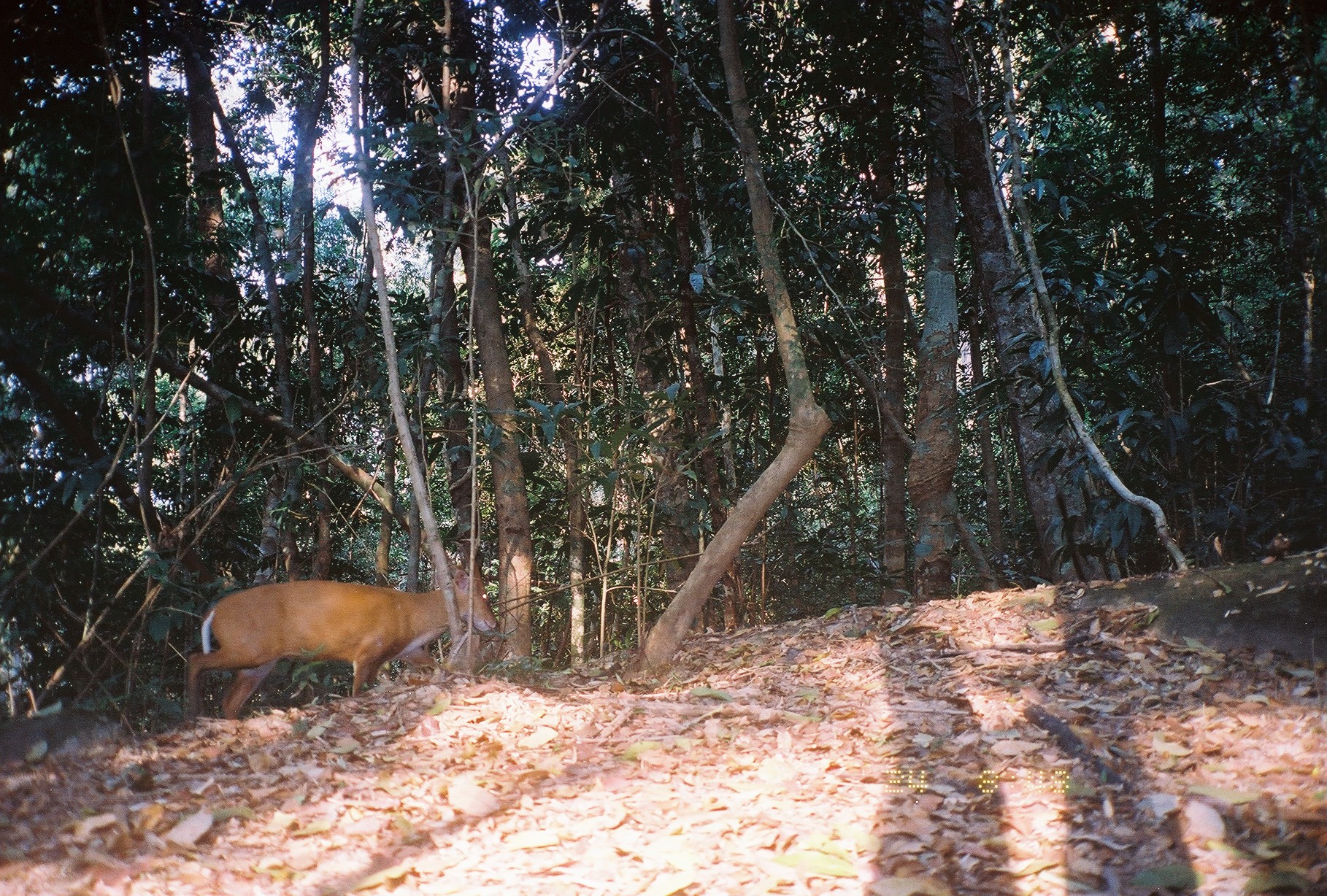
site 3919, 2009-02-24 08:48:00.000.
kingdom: Animalia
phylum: Chordata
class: Mammalia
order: Artiodactyla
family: Cervidae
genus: Muntiacus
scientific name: Muntiacus muntjak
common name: southern red muntjac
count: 1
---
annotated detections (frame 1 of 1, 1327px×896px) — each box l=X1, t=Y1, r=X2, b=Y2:
muntiacus muntjak: l=186, t=559, r=498, b=719